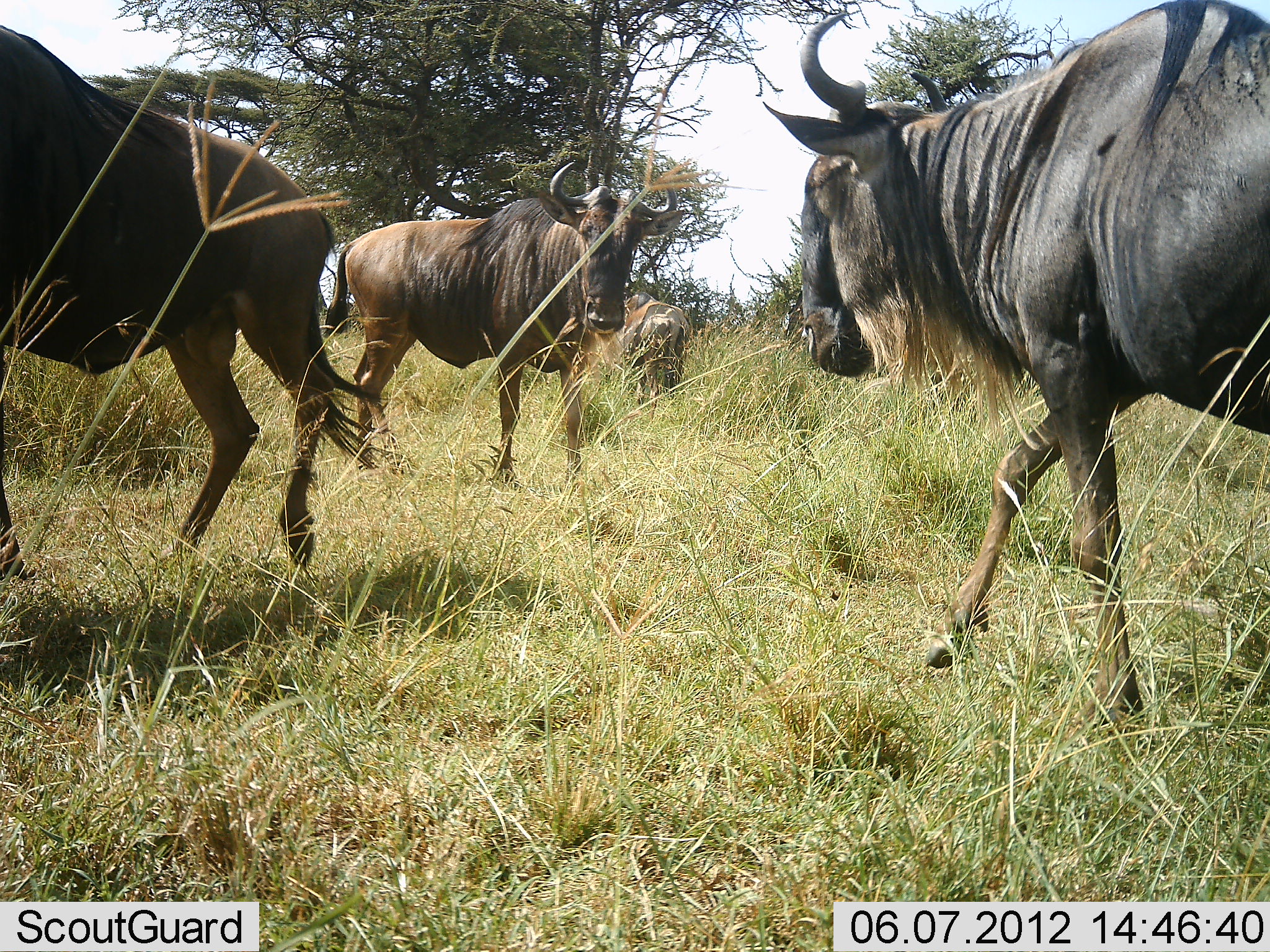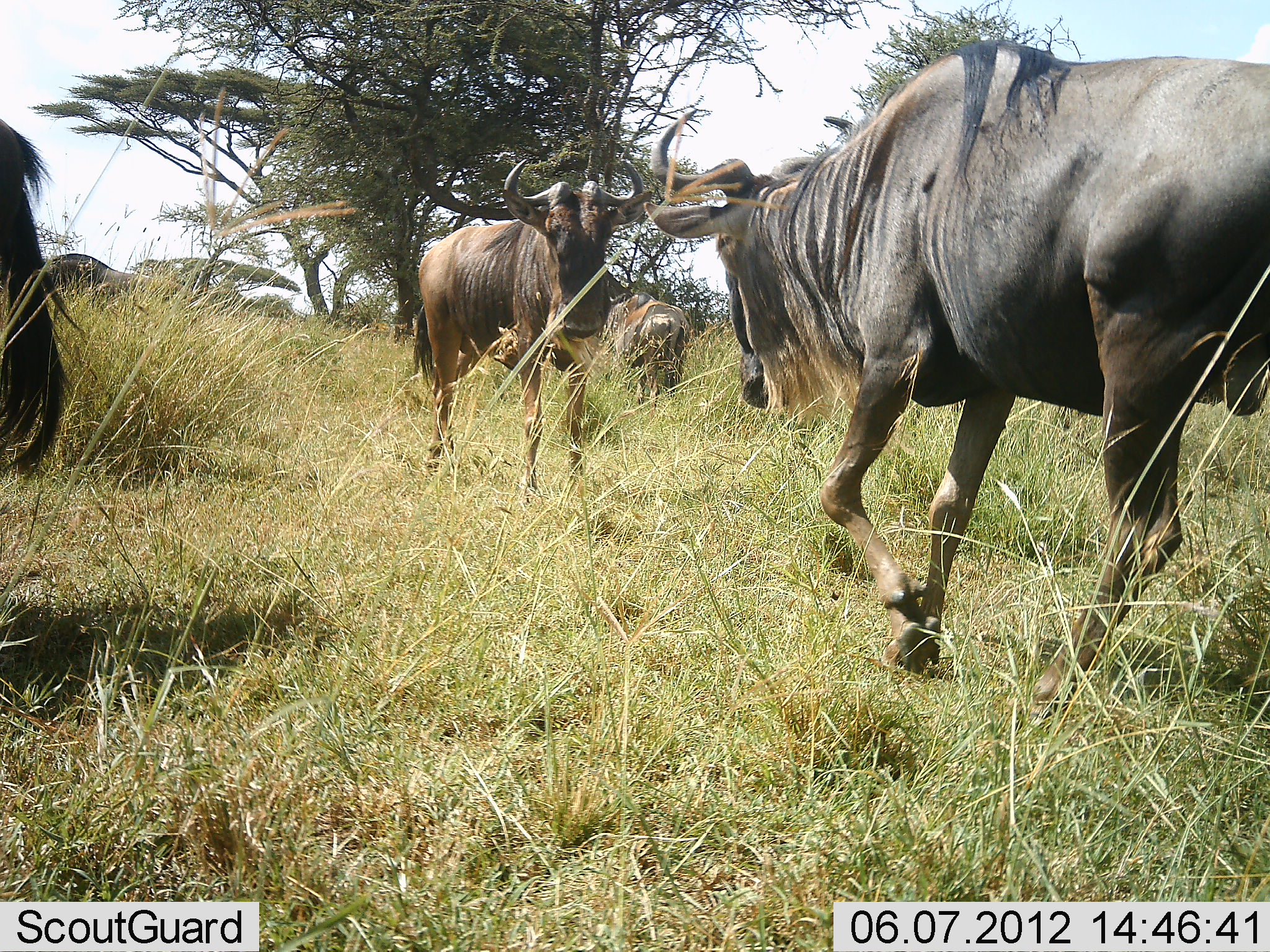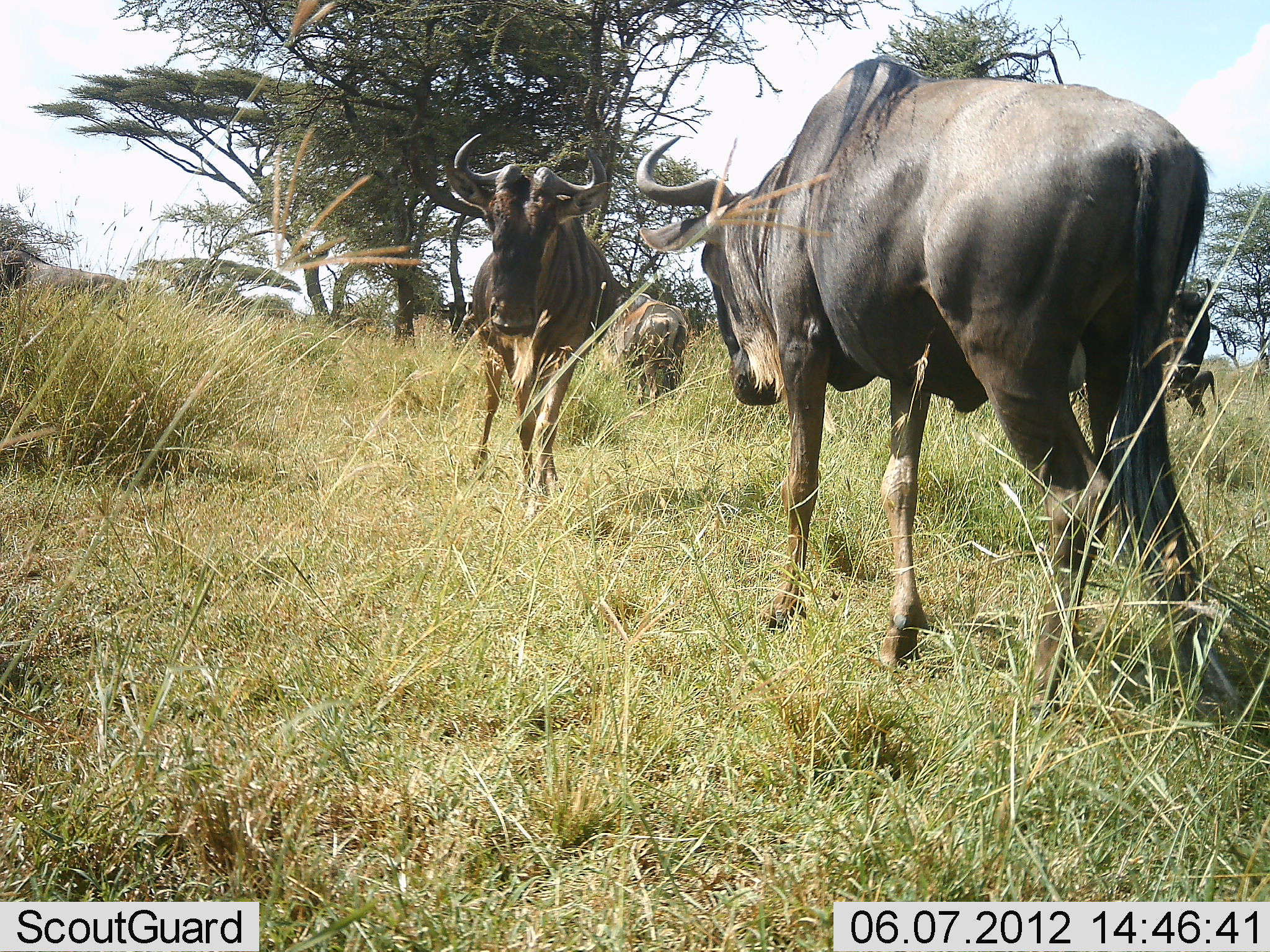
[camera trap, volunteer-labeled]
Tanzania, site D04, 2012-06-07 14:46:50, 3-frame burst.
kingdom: Animalia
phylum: Chordata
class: Mammalia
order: Artiodactyla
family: Bovidae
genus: Connochaetes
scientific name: Connochaetes taurinus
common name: blue wildebeest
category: wildebeest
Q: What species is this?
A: Wildebeest (blue wildebeest) (Connochaetes taurinus).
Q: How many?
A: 4.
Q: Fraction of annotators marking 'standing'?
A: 40%.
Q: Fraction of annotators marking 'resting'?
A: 10%.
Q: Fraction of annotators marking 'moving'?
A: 100%.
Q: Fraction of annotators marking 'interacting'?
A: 0%.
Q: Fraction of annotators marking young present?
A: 0%.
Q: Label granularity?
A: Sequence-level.